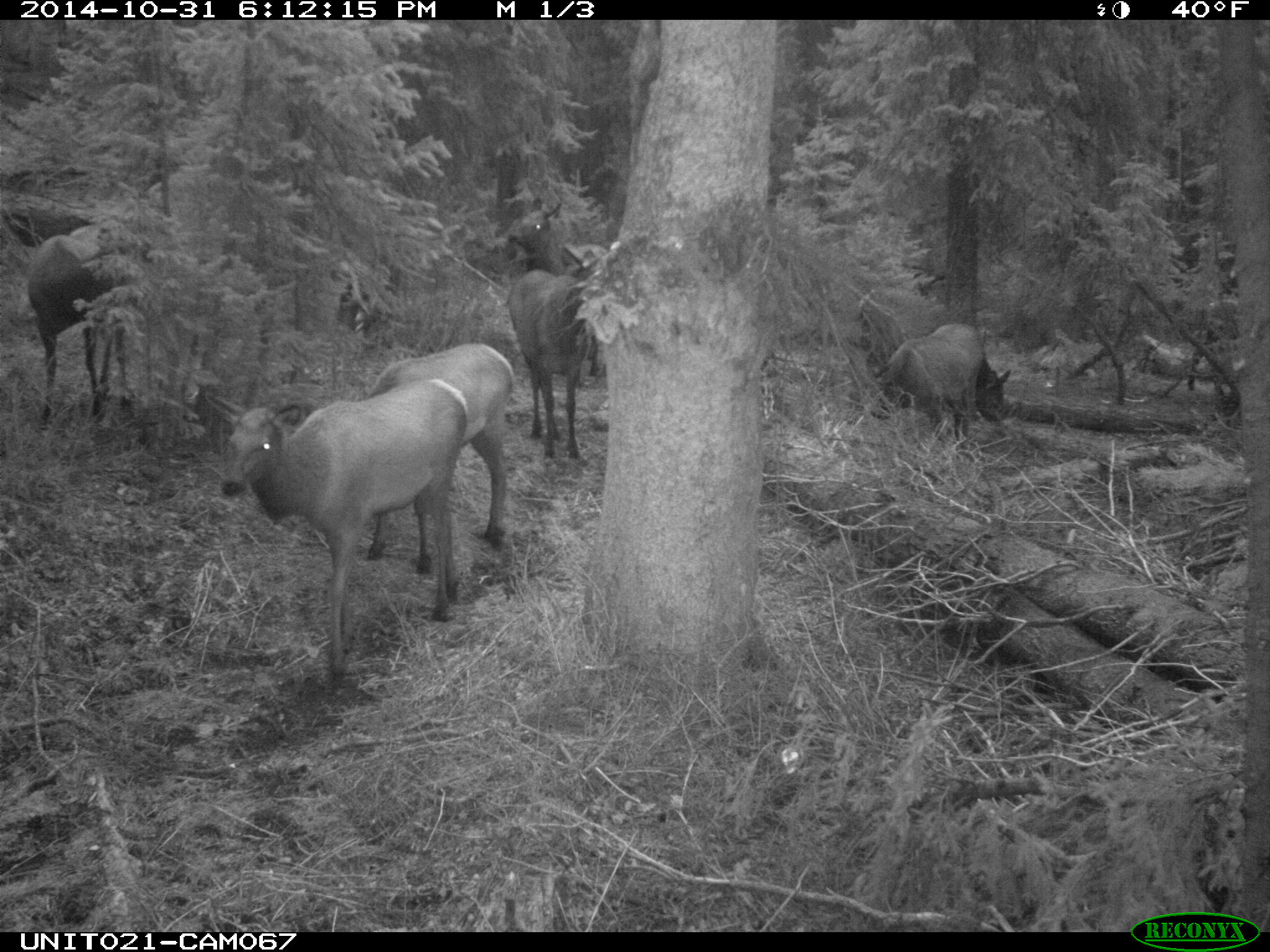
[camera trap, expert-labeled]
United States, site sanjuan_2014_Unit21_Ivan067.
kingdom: Animalia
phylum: Chordata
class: Mammalia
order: Artiodactyla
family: Cervidae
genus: Cervus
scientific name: Cervus elaphus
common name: red deer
Cervus elaphus (red deer).